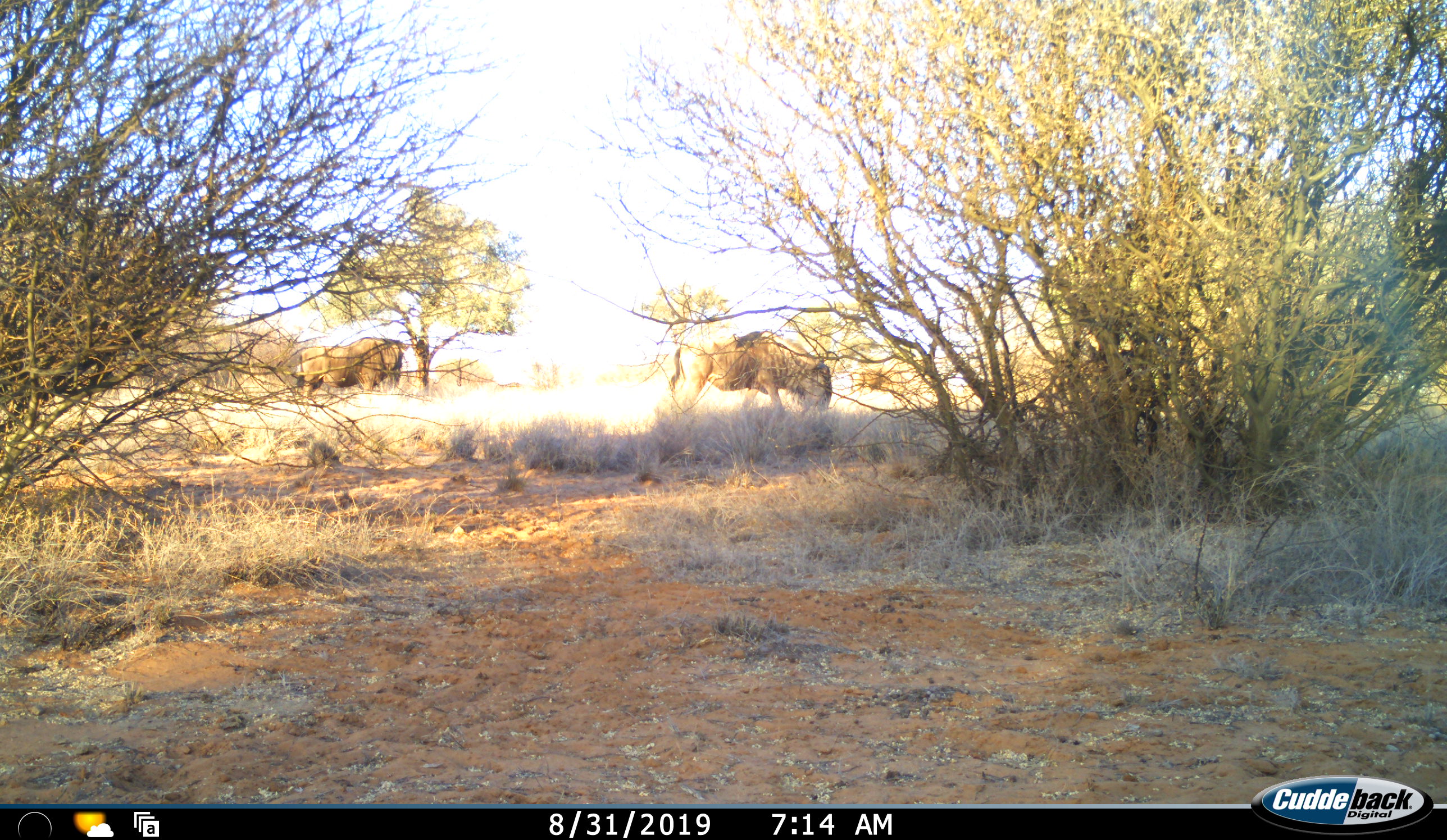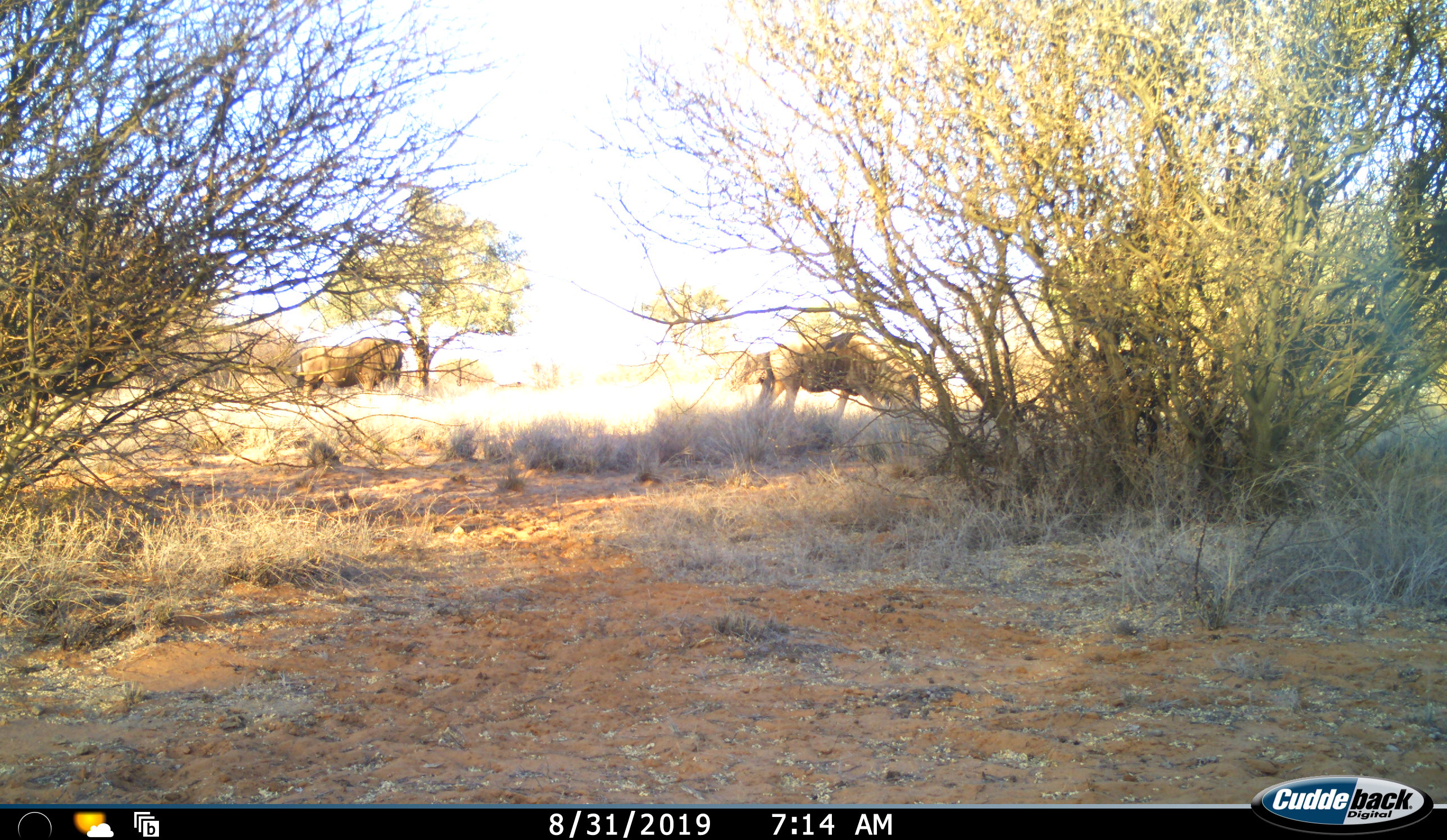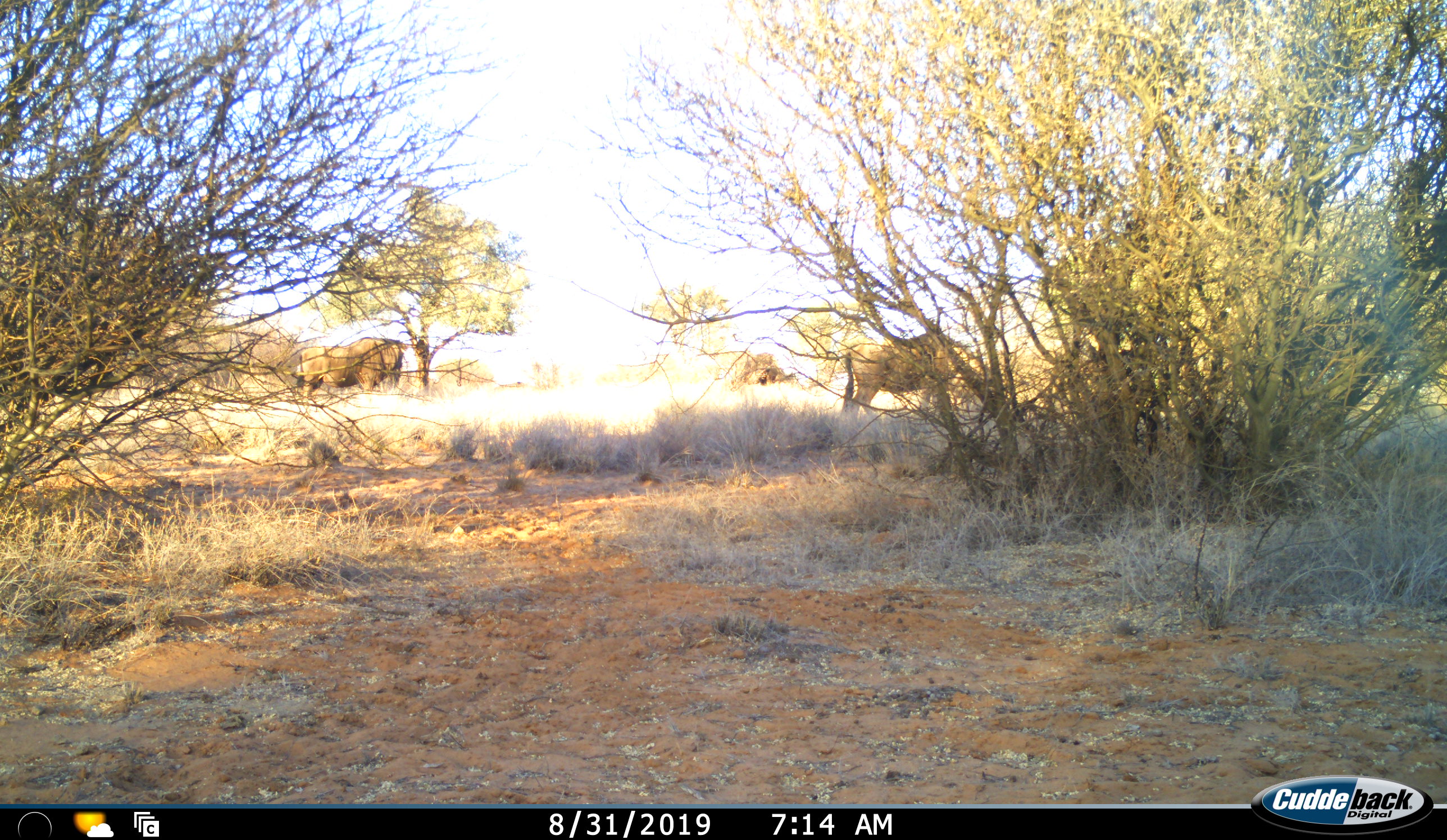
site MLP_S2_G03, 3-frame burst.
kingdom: Animalia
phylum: Chordata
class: Mammalia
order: Artiodactyla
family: Bovidae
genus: Connochaetes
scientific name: Connochaetes taurinus taurinus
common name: blue wildebeest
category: wildebeestblue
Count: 2.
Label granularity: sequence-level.